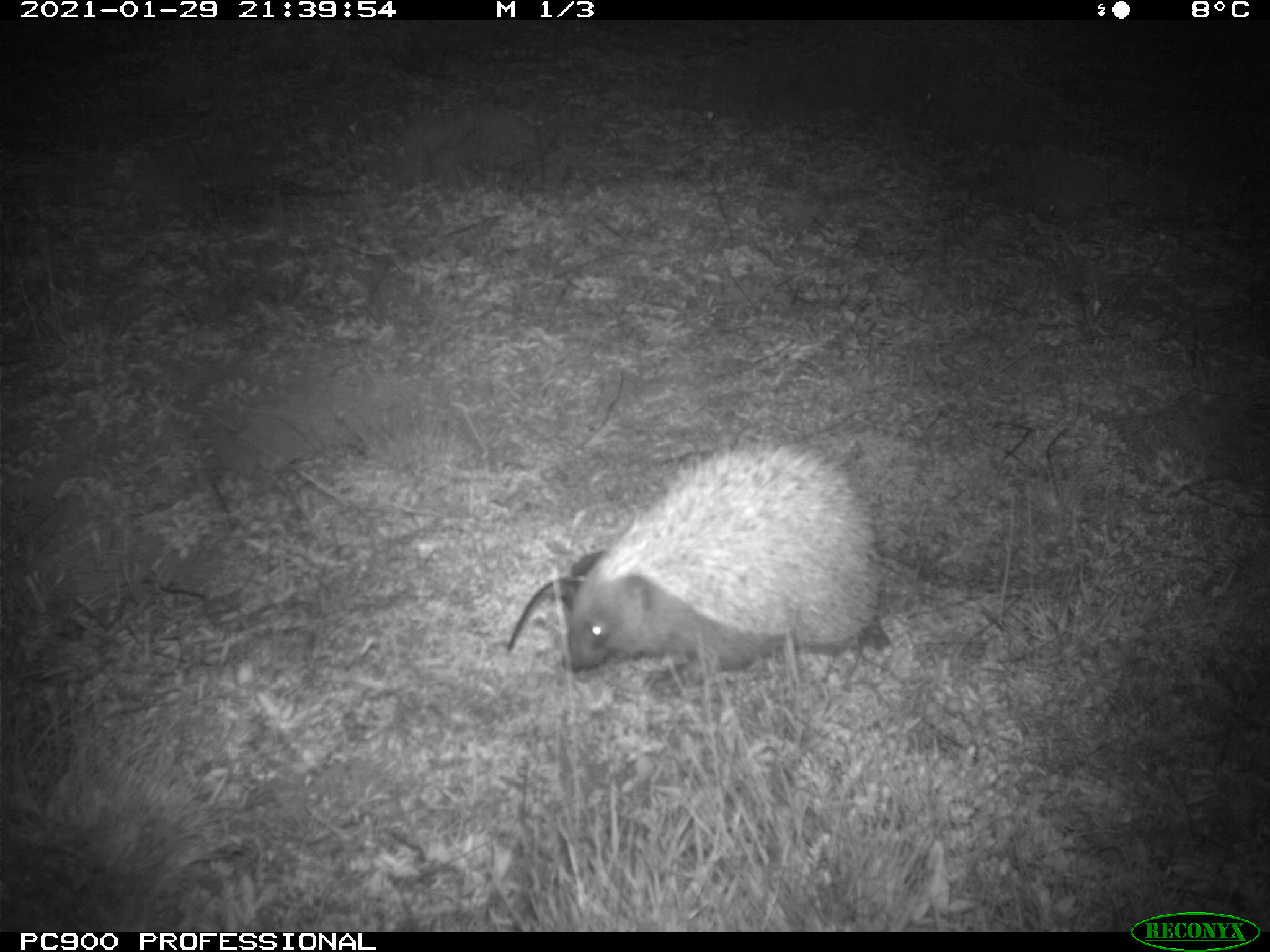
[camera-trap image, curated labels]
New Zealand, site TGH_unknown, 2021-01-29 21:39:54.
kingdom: Animalia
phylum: Chordata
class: Mammalia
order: Eulipotyphla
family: Erinaceidae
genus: Erinaceus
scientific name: Erinaceus europaeus europaeus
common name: european hedgehog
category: hedgehog